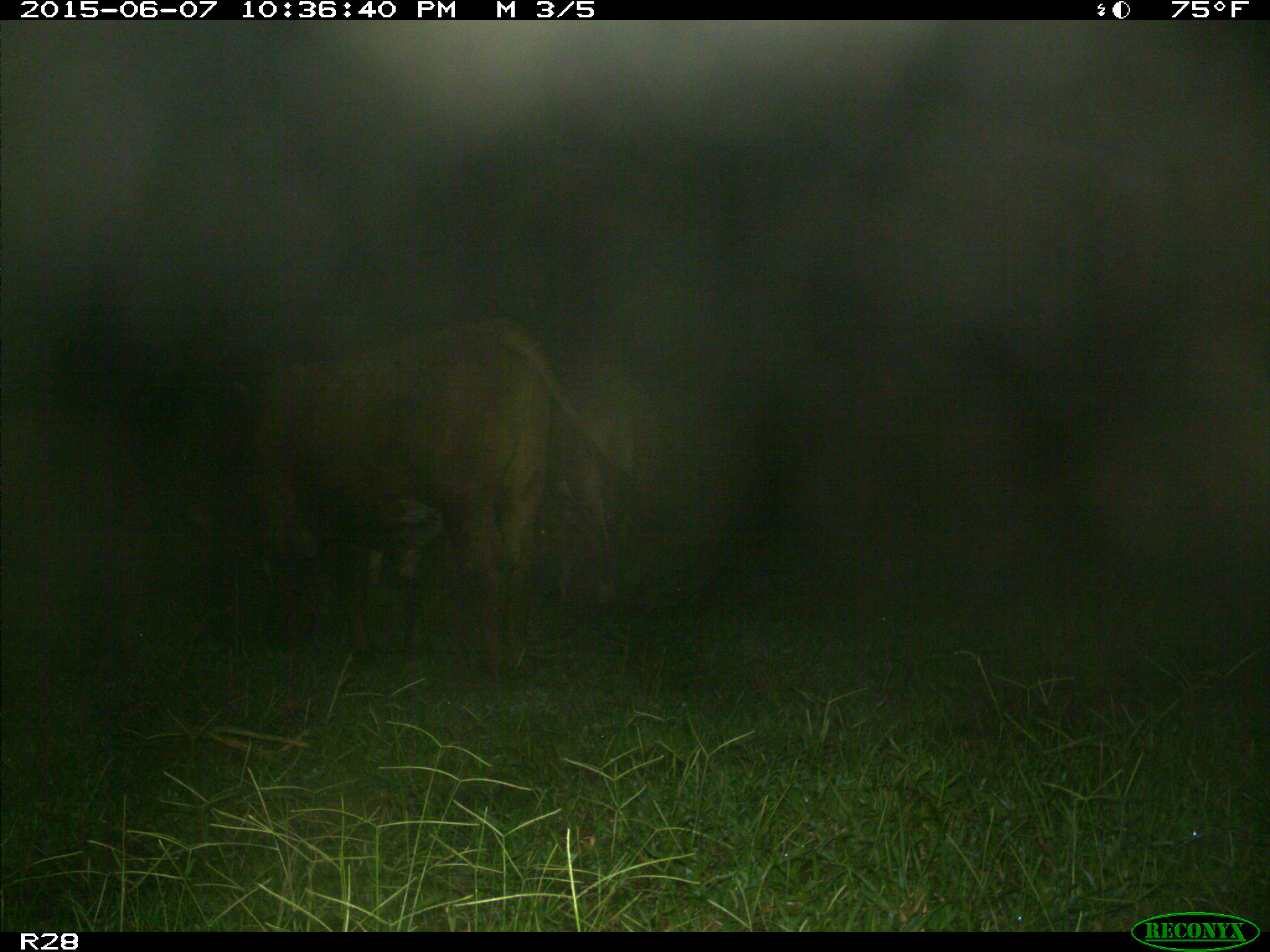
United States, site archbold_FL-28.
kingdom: Animalia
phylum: Chordata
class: Mammalia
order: Artiodactyla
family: Bovidae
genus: Bos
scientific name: Bos taurus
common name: domestic cow